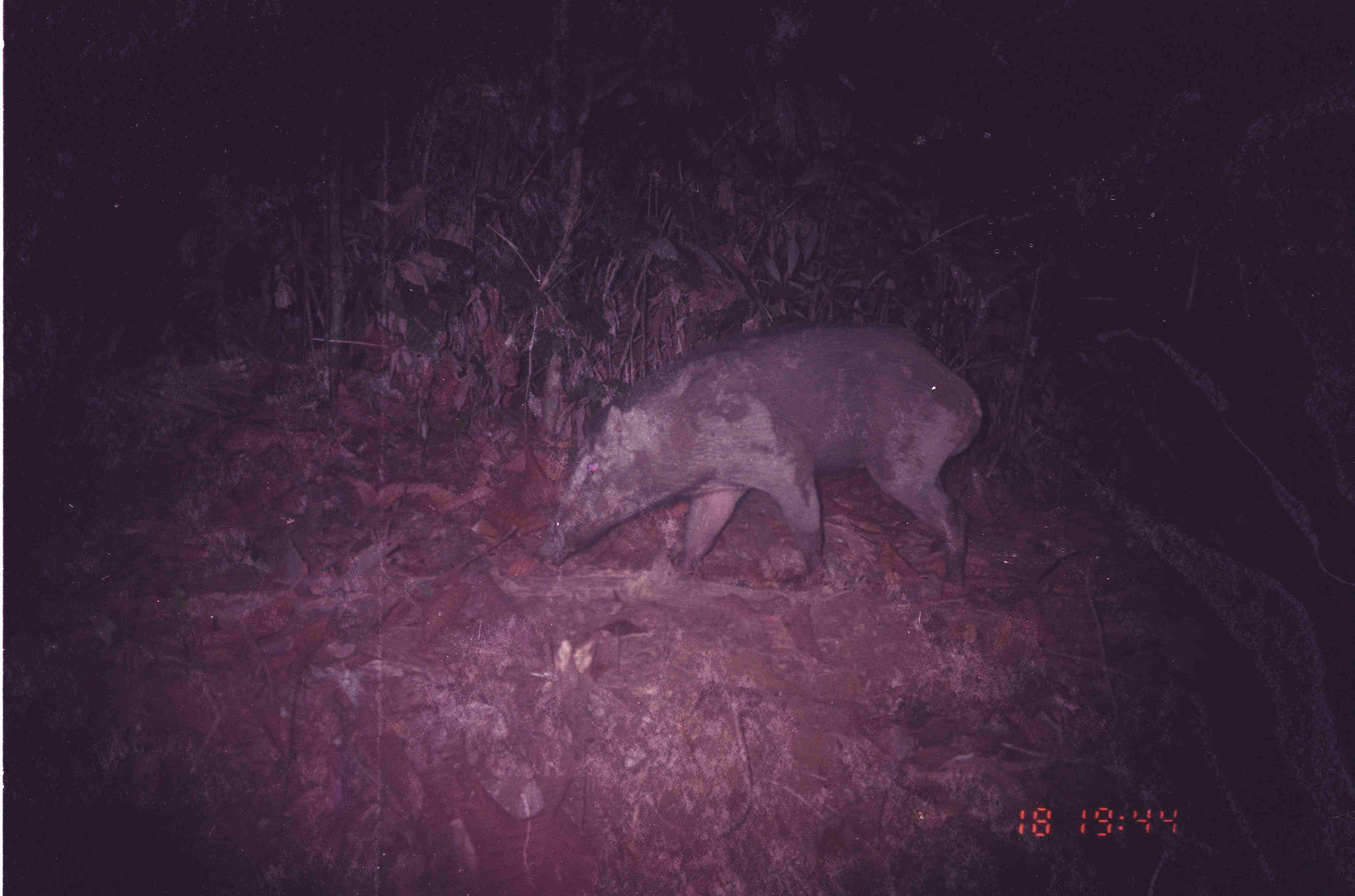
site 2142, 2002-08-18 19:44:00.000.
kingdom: Animalia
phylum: Chordata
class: Mammalia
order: Artiodactyla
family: Suidae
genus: Sus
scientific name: Sus scrofa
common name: wild boar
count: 1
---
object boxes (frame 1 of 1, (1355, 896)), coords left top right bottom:
sus scrofa: 543 324 986 606